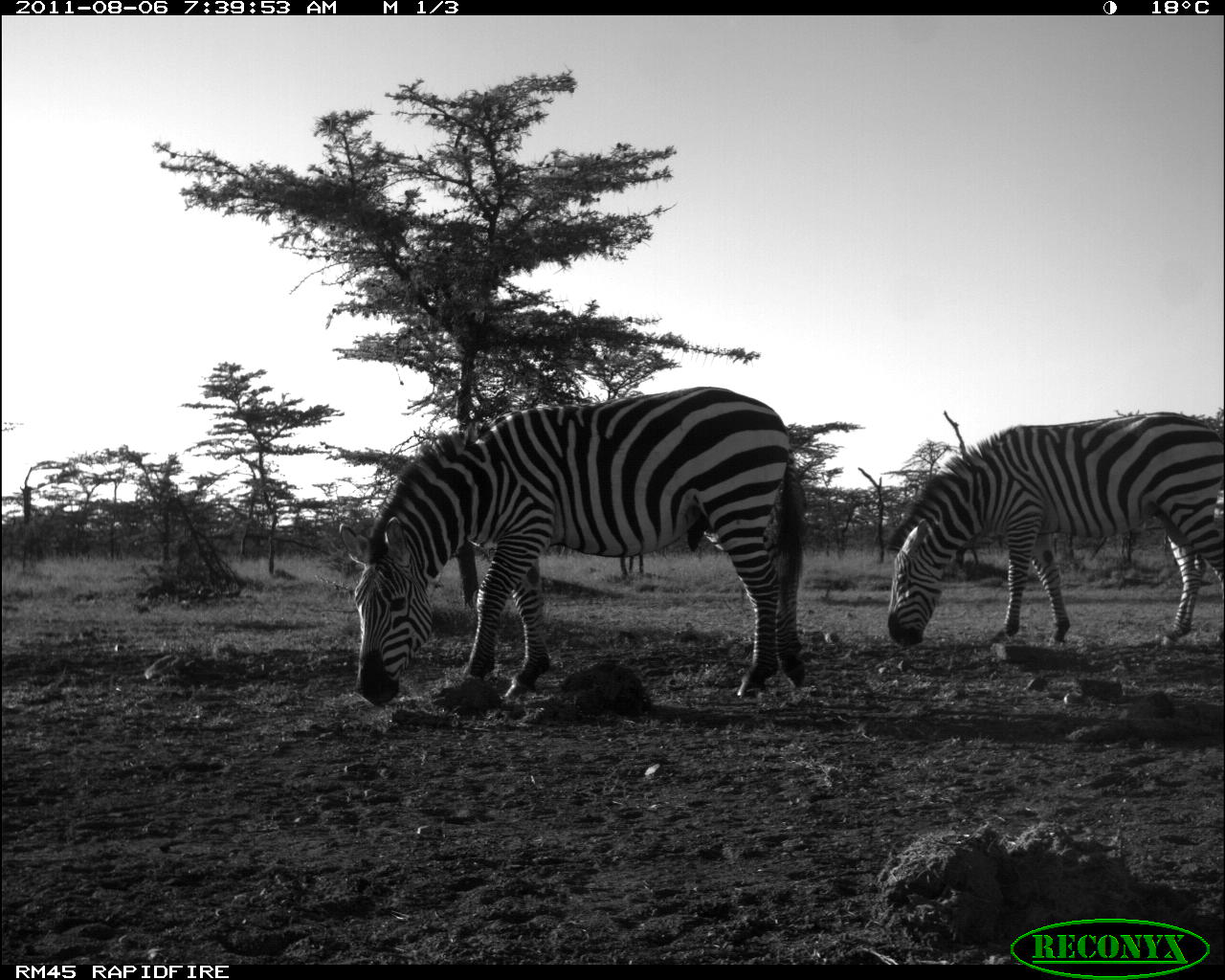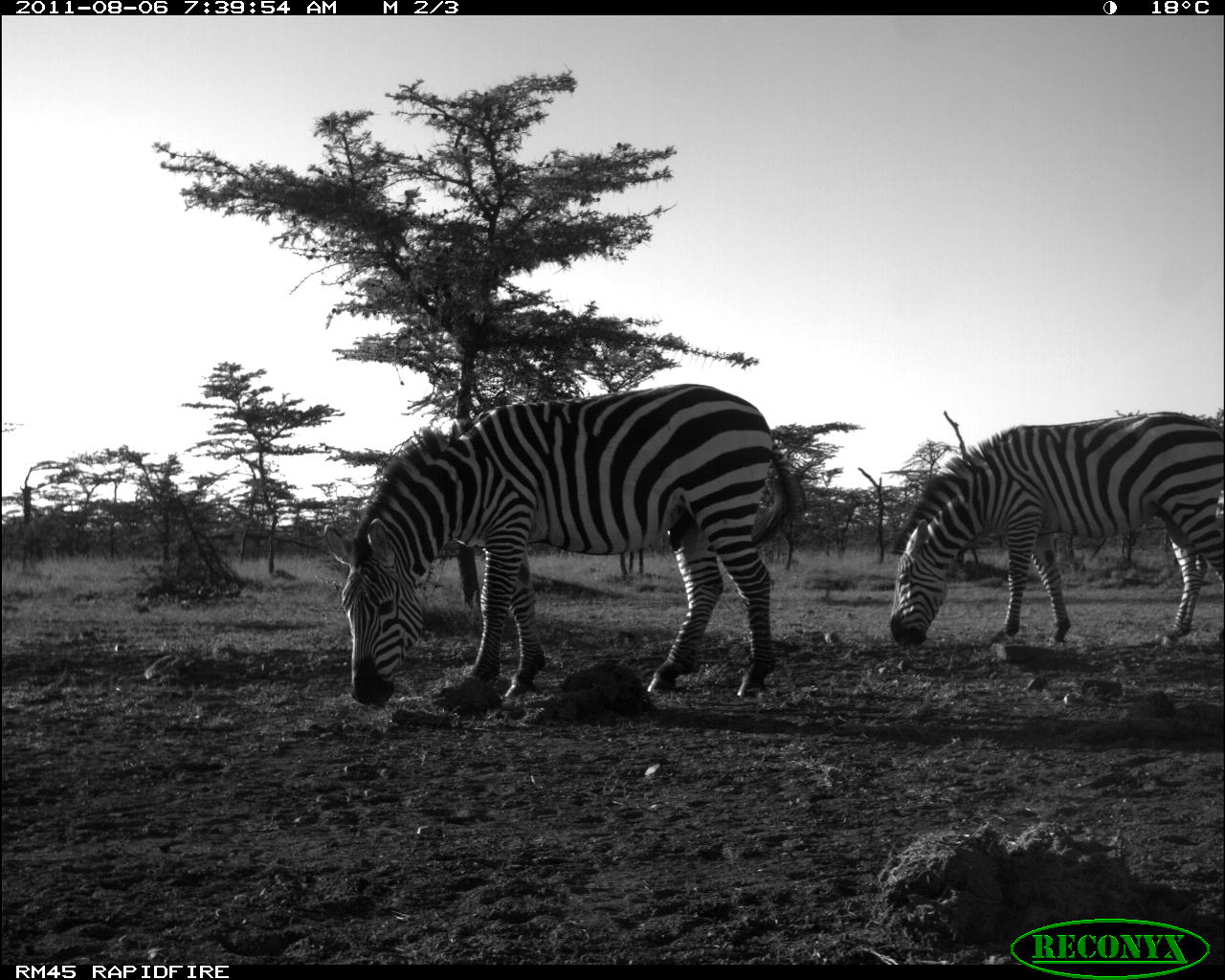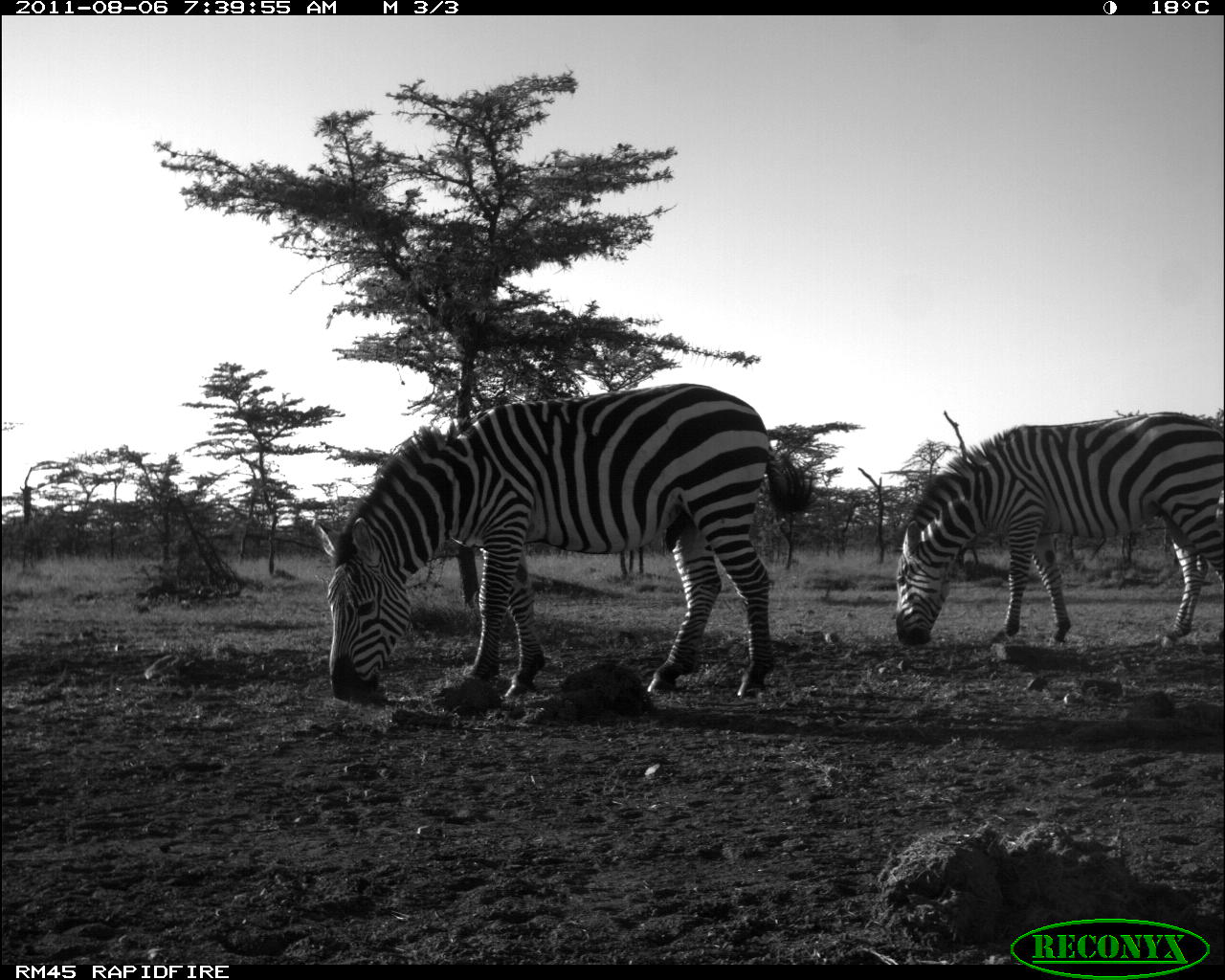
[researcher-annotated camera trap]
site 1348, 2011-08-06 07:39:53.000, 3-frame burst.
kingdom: Animalia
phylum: Chordata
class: Mammalia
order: Perissodactyla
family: Equidae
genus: Equus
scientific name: Equus quagga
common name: plains zebra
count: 2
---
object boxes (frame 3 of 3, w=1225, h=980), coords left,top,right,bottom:
equus quagga: 311,383,808,704; 890,407,1225,642